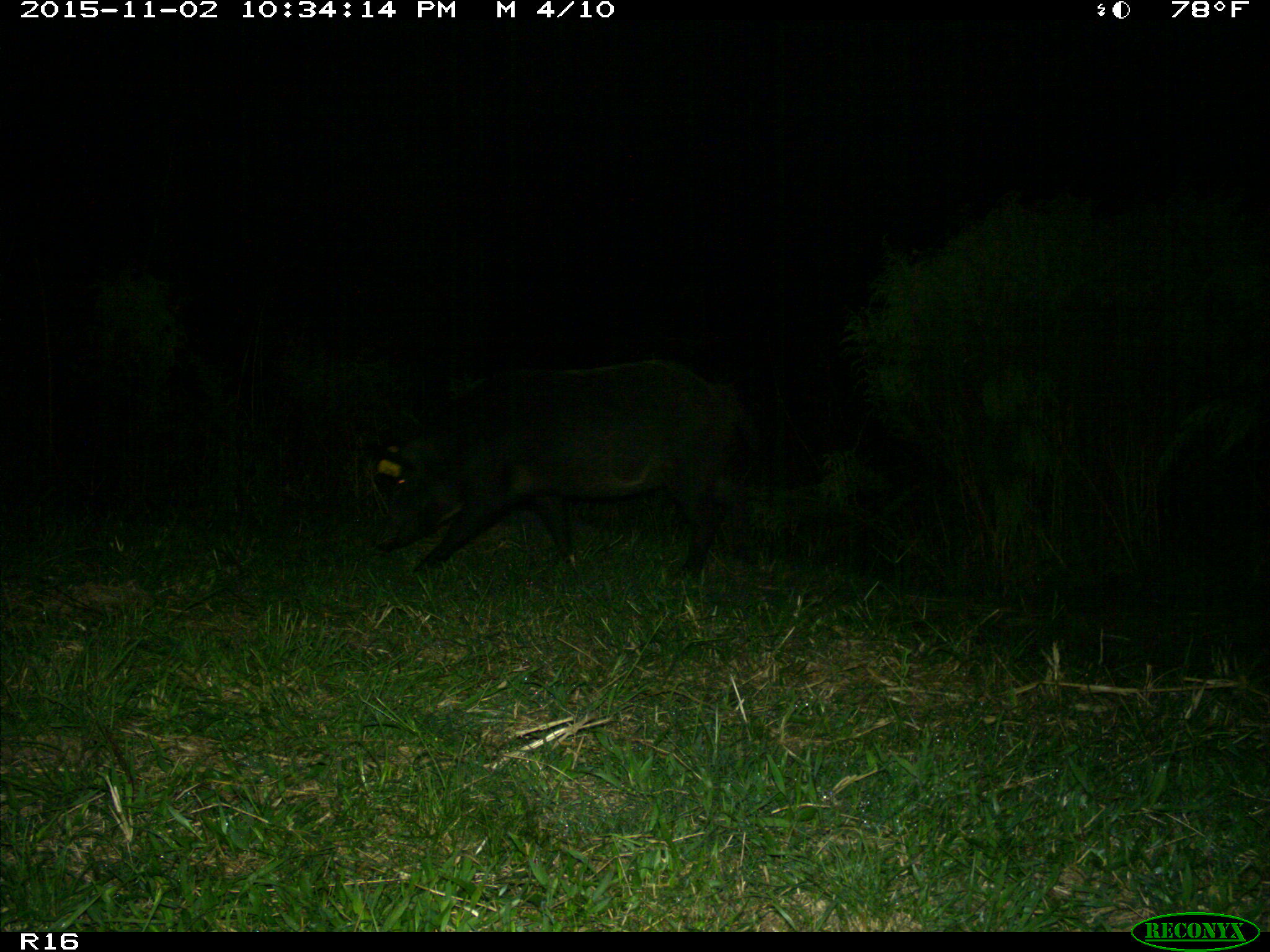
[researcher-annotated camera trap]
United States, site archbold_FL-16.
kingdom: Animalia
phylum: Chordata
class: Mammalia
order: Artiodactyla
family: Suidae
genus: Sus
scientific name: Sus scrofa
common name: wild boar